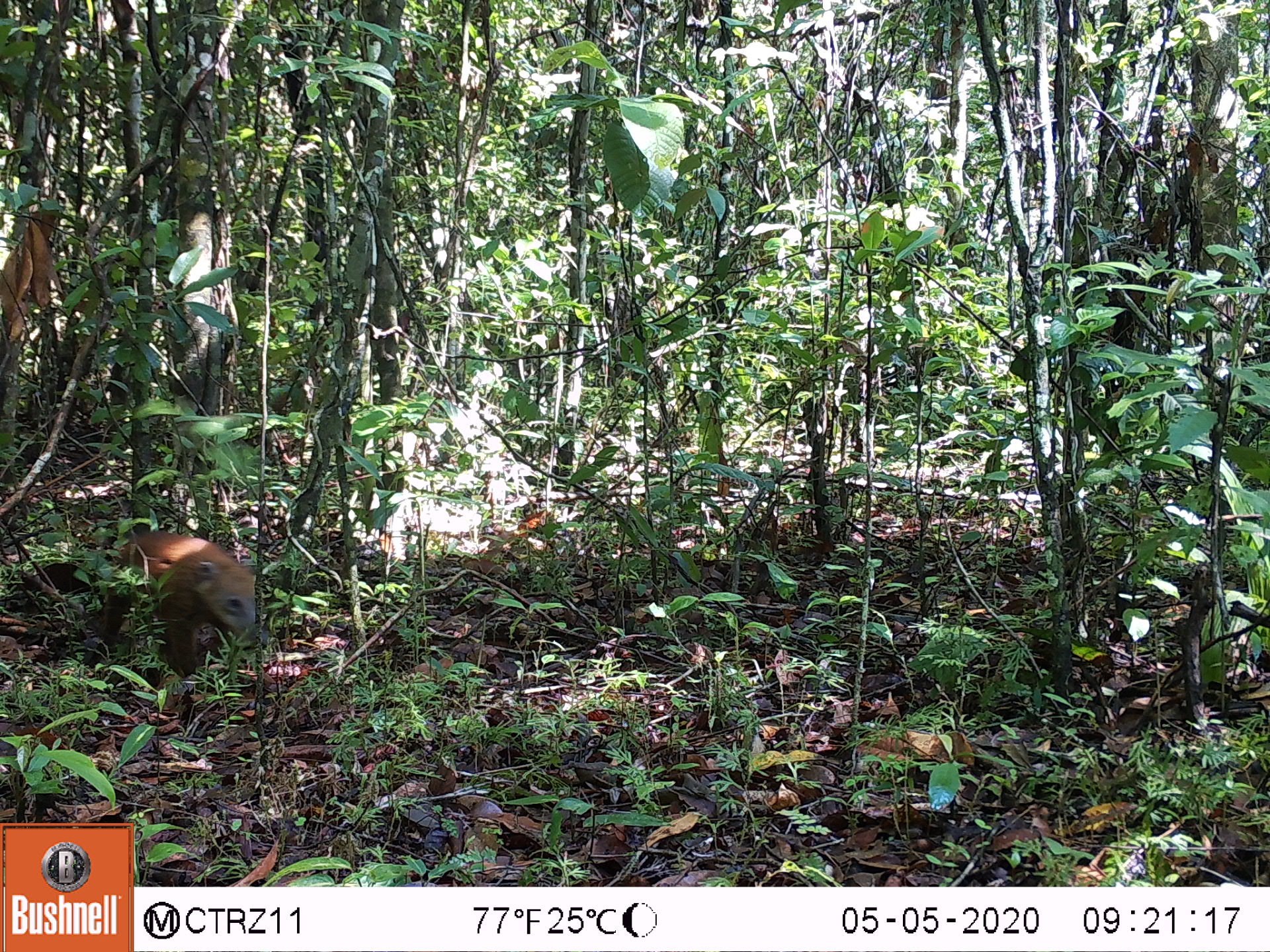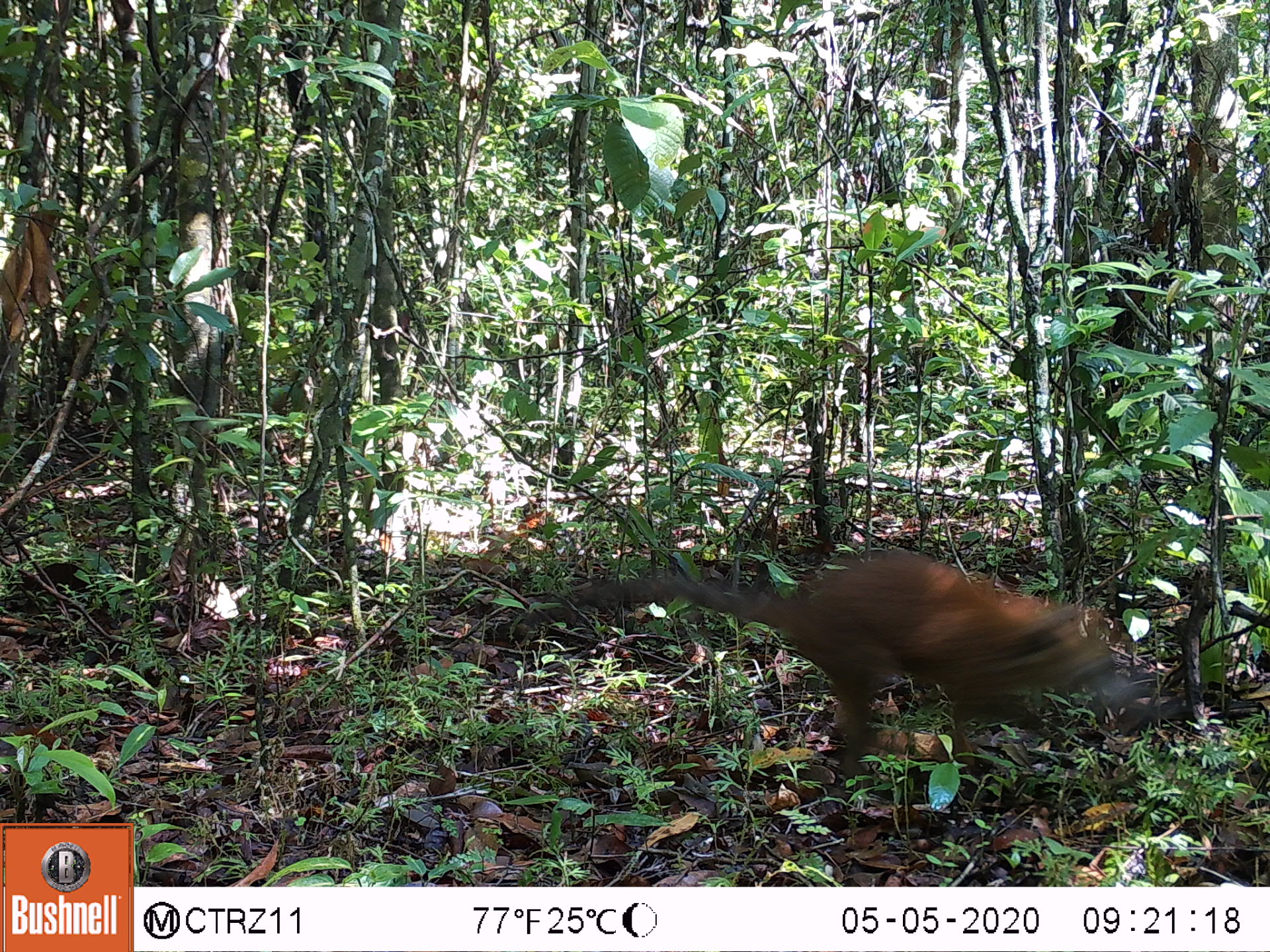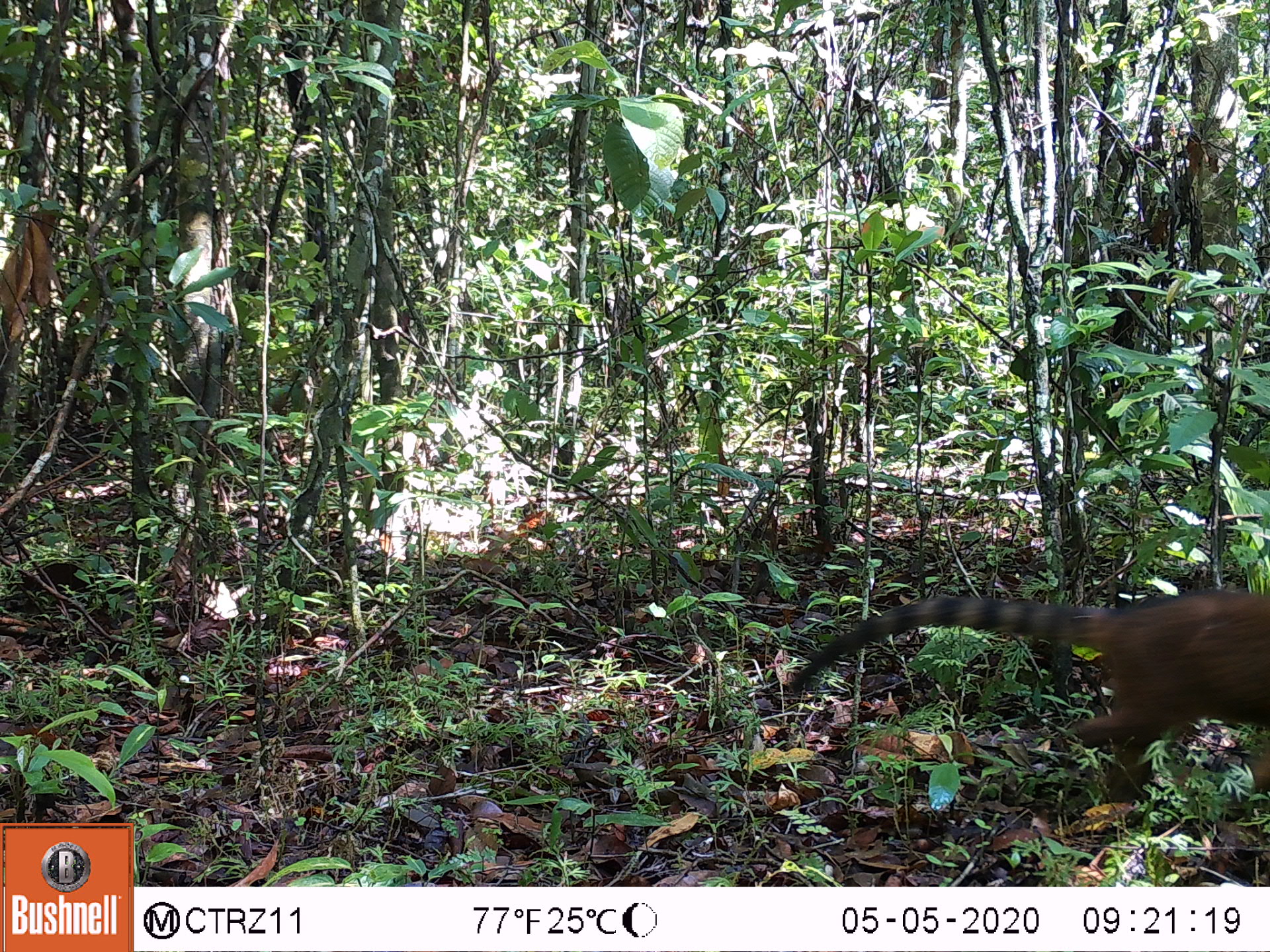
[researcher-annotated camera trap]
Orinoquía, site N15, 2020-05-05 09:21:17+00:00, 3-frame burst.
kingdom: Animalia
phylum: Chordata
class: Mammalia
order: Carnivora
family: Procyonidae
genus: Nasua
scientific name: Nasua nasua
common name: south american coati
South american coati (Nasua nasua).